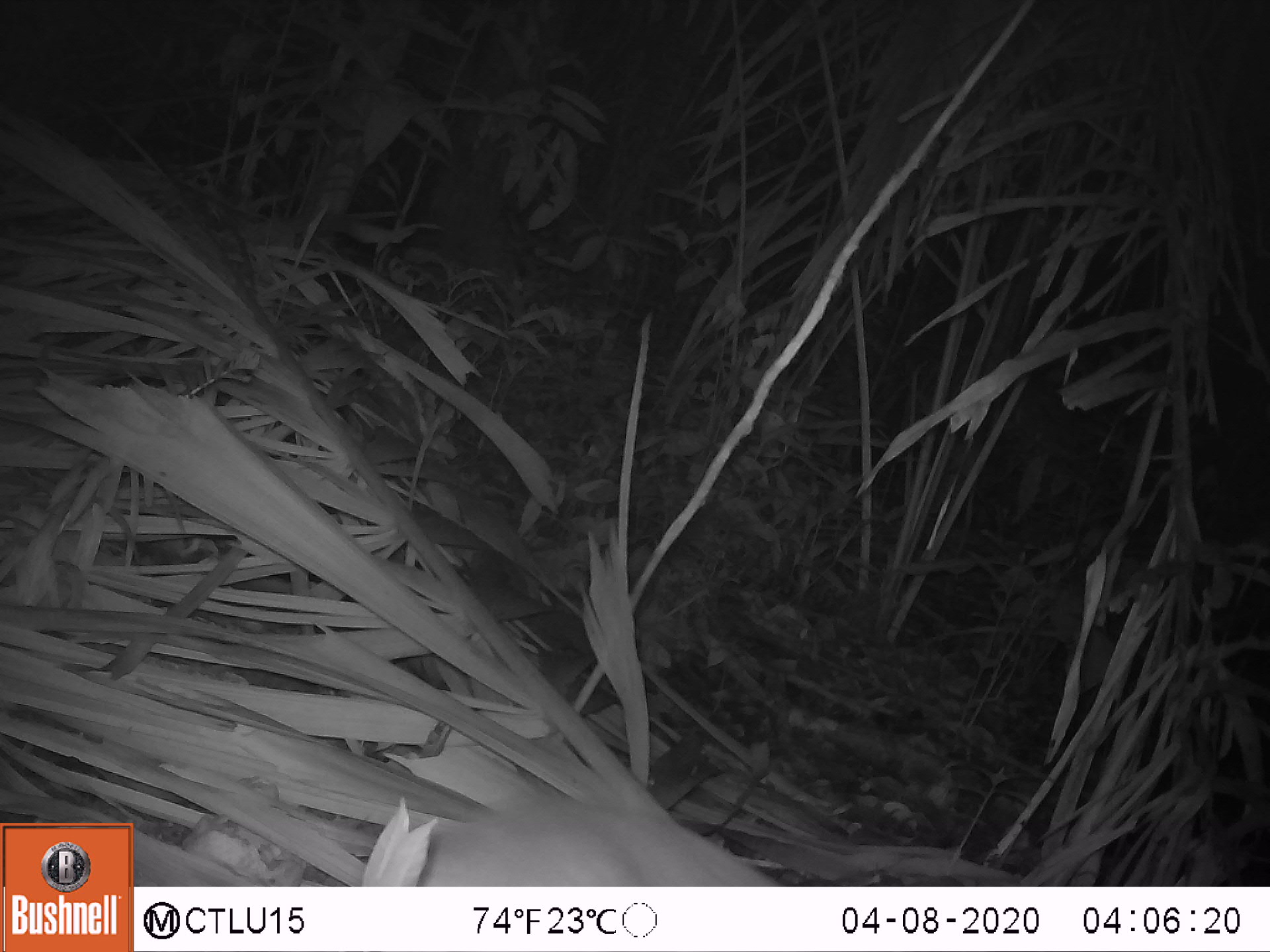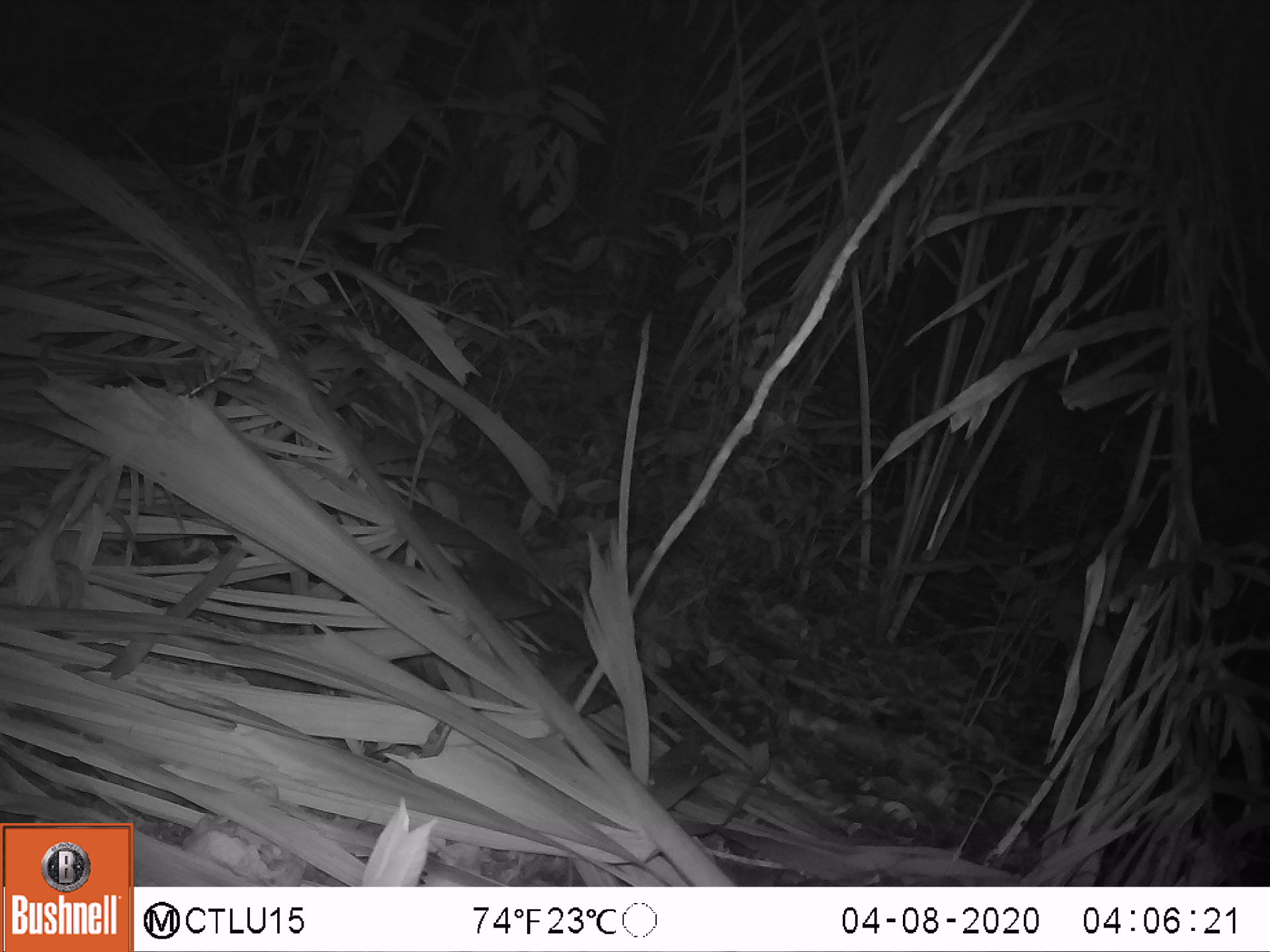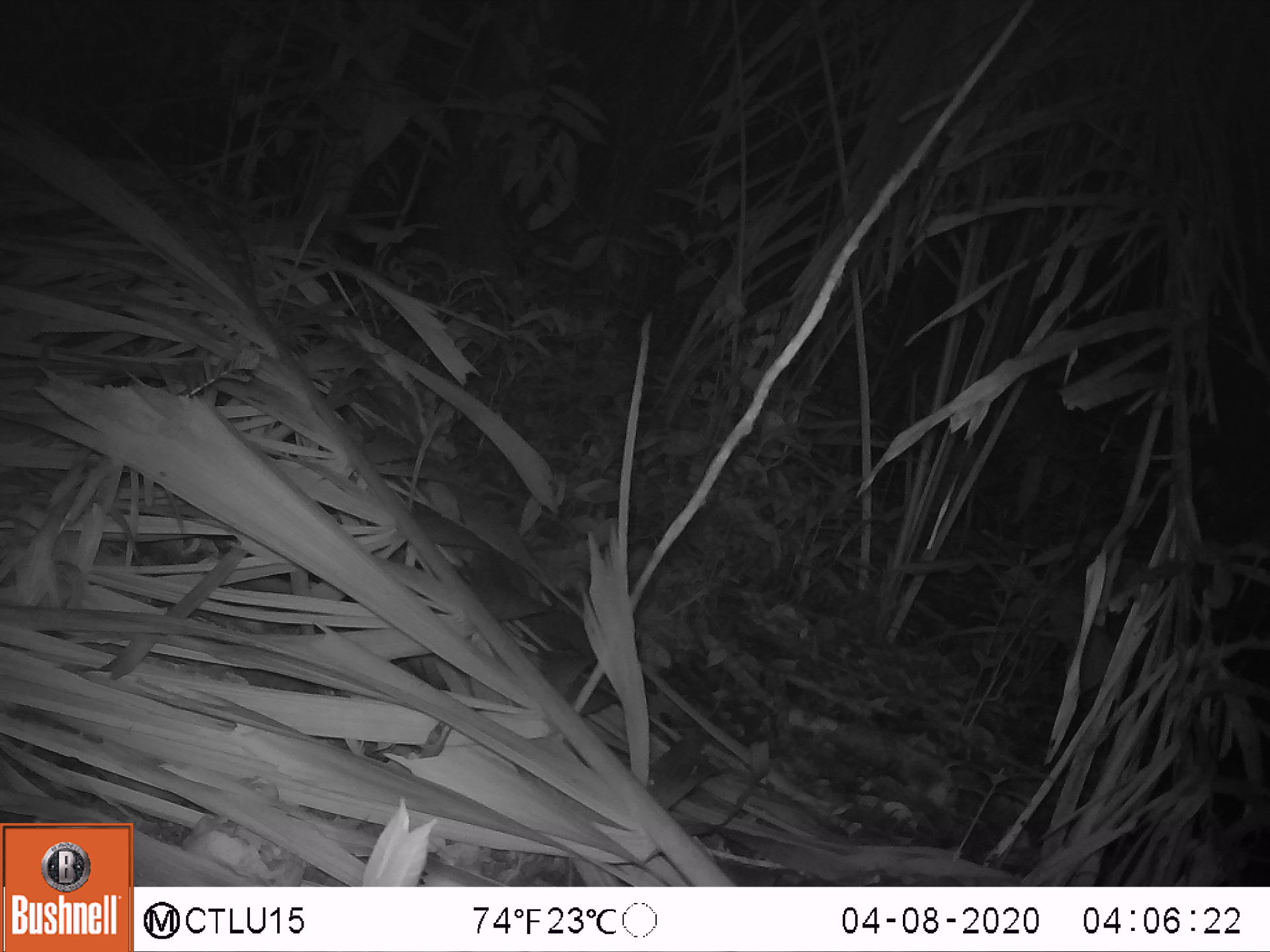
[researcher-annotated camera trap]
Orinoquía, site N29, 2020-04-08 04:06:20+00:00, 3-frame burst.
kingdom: Animalia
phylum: Chordata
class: Mammalia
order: Rodentia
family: Cuniculidae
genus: Cuniculus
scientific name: Cuniculus paca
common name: spotted paca